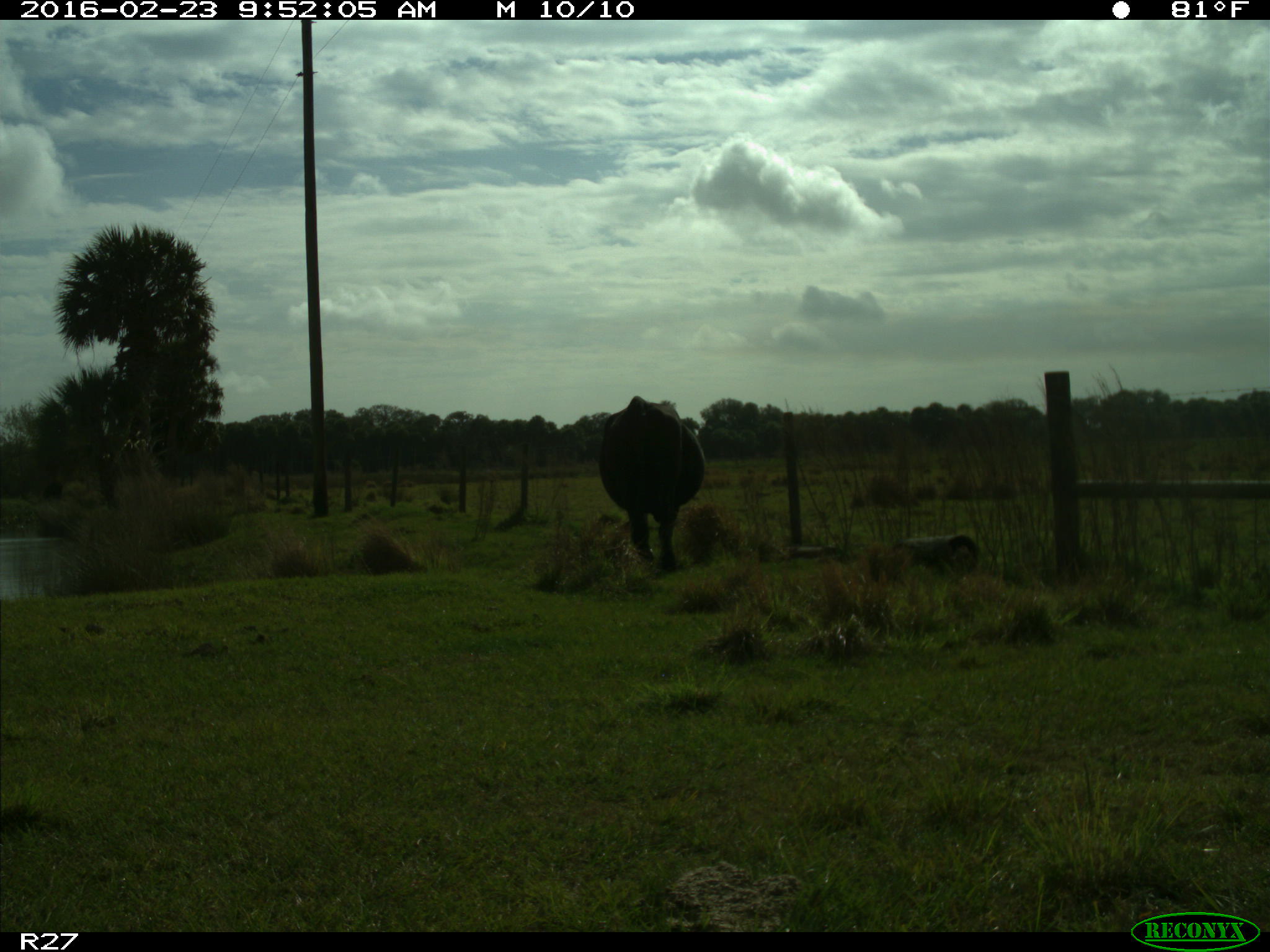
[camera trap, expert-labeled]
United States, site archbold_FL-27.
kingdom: Animalia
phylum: Chordata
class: Mammalia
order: Artiodactyla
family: Bovidae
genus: Bos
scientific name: Bos taurus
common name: domestic cow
Bos taurus (domestic cow).